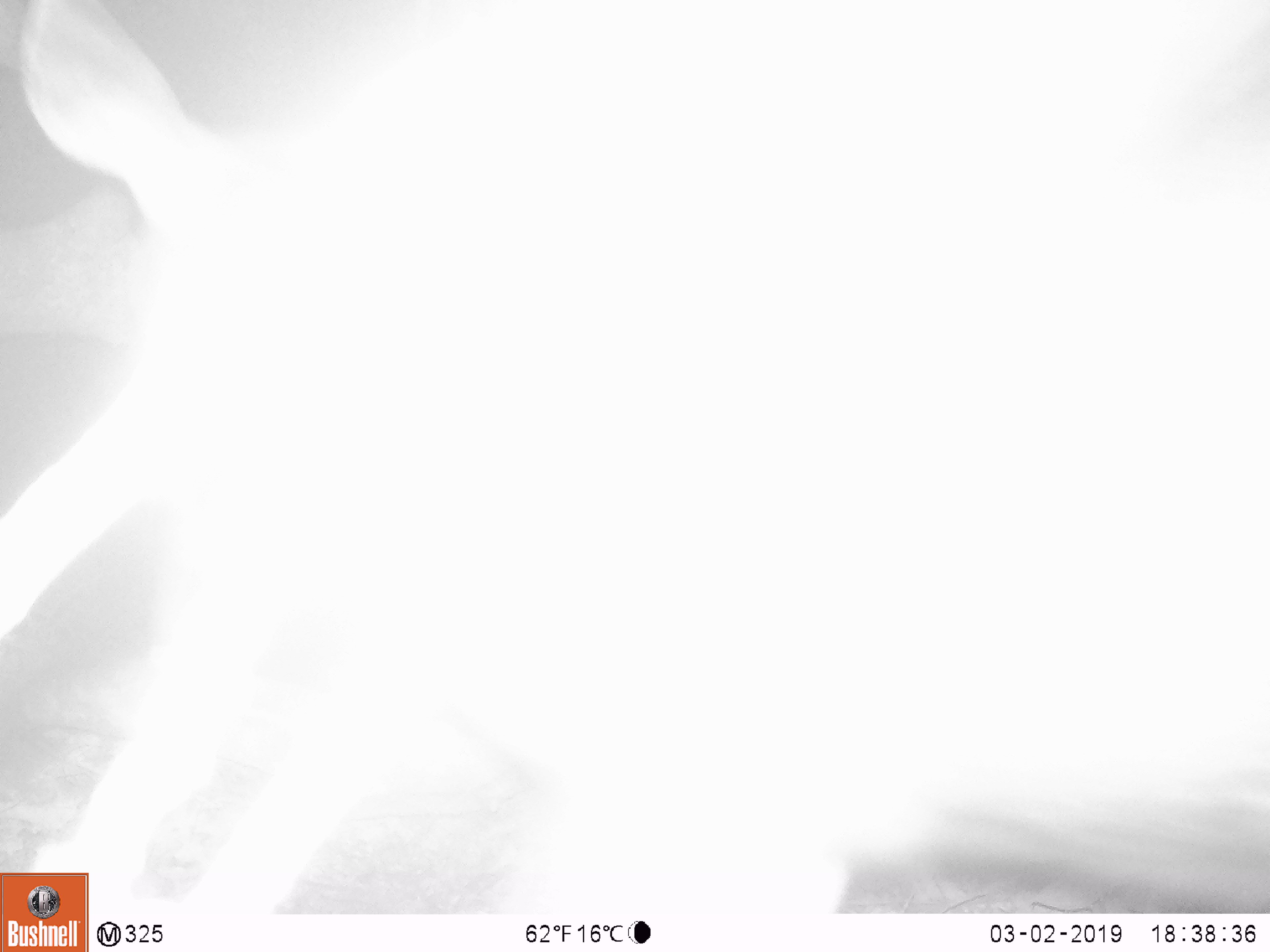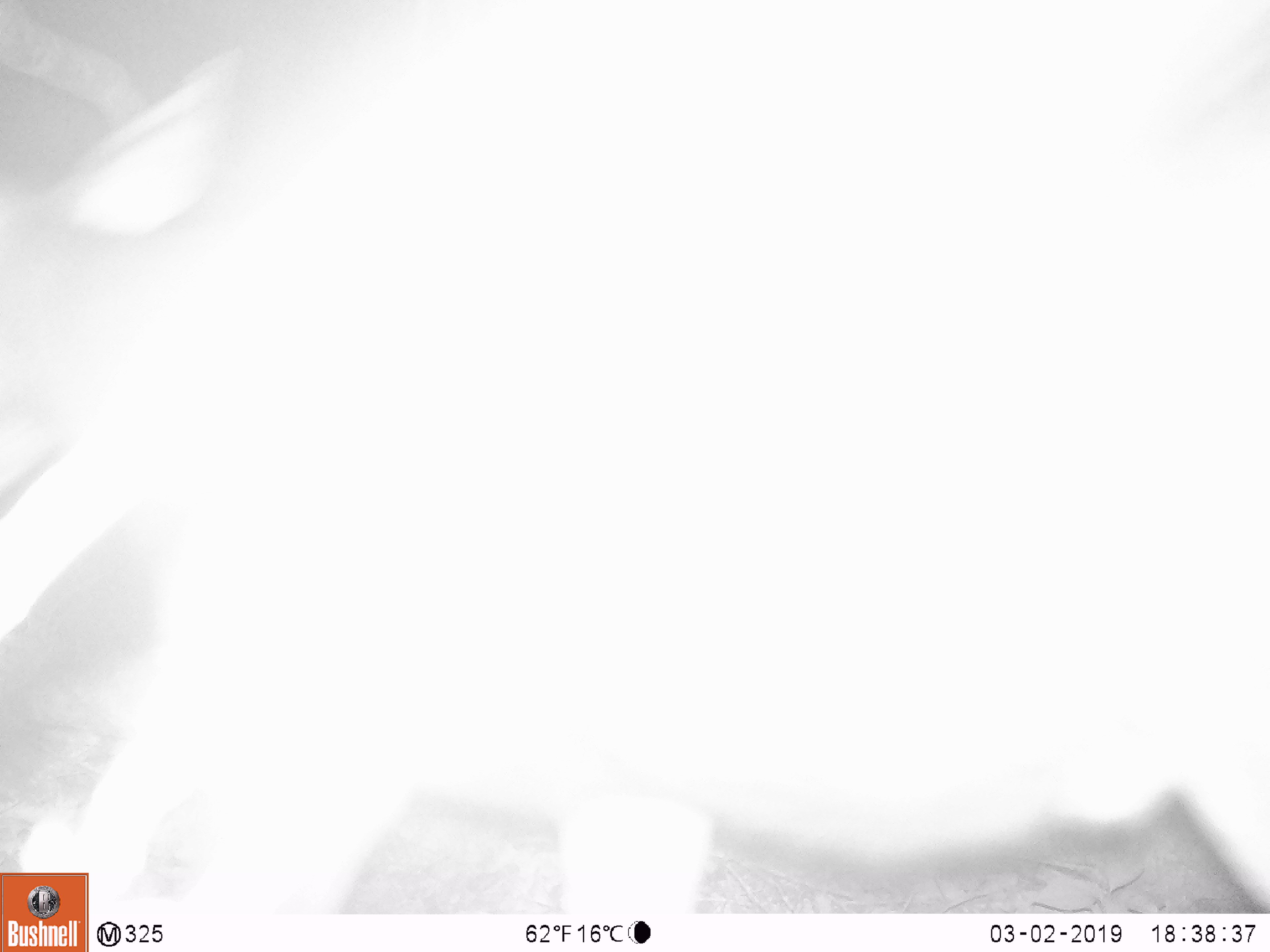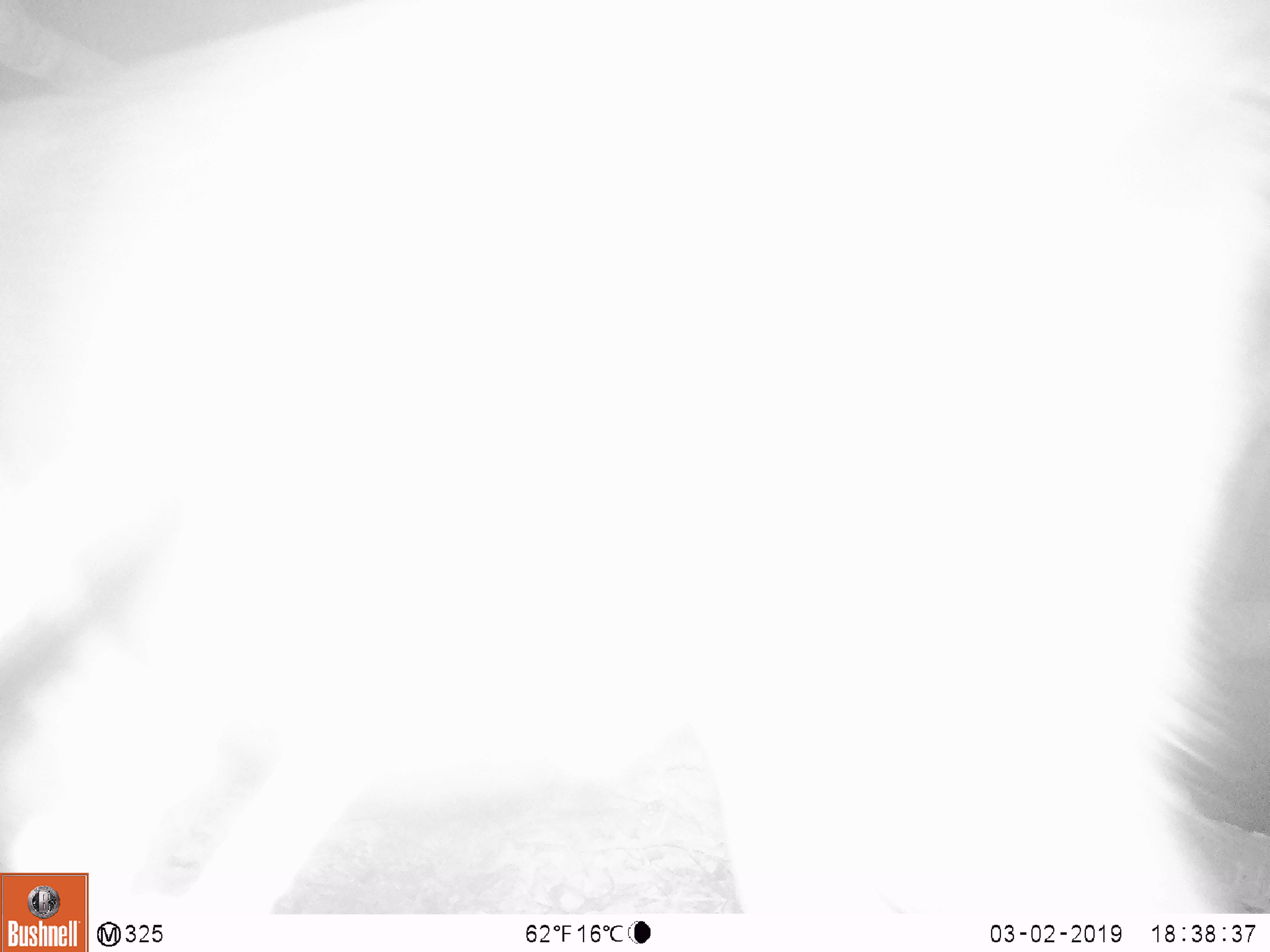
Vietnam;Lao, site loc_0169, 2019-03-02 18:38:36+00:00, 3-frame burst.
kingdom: Animalia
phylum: Chordata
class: Mammalia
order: Artiodactyla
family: Cervidae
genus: Rusa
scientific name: Rusa unicolor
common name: sambar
Sambar (Rusa unicolor). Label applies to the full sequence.